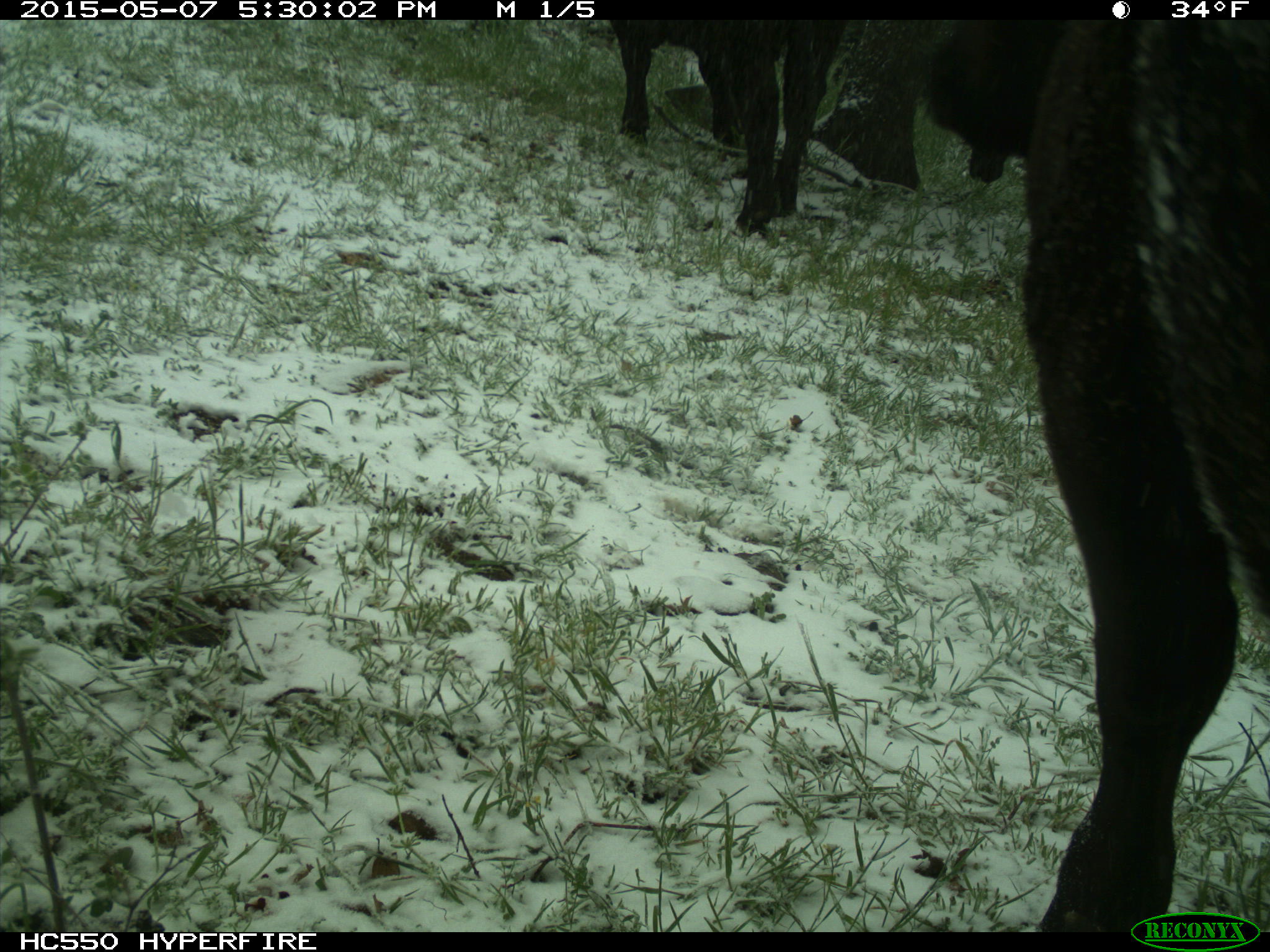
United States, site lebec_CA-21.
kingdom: Animalia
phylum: Chordata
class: Mammalia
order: Artiodactyla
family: Bovidae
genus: Bos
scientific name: Bos taurus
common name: domestic cow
Bos taurus (domestic cow).